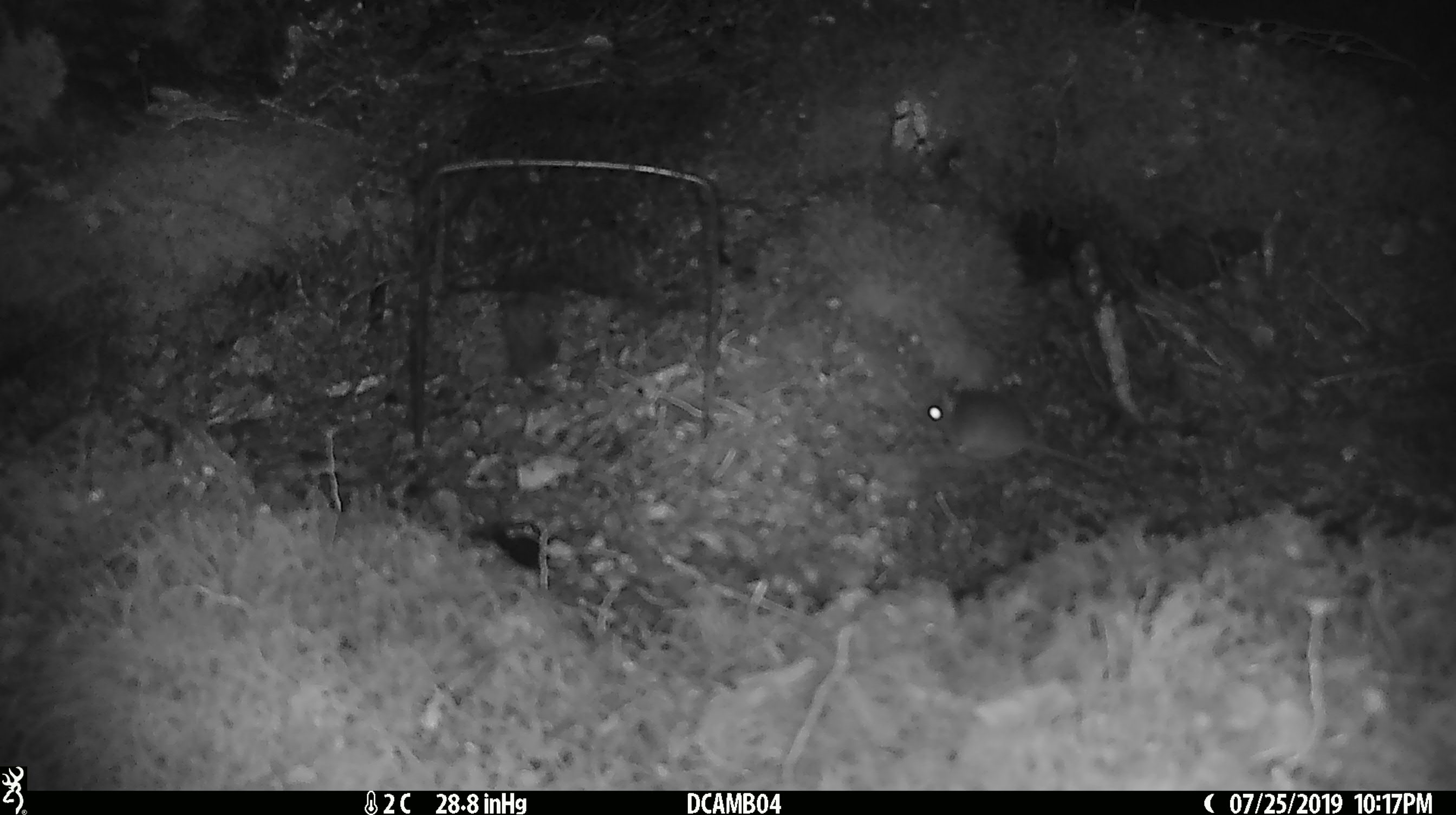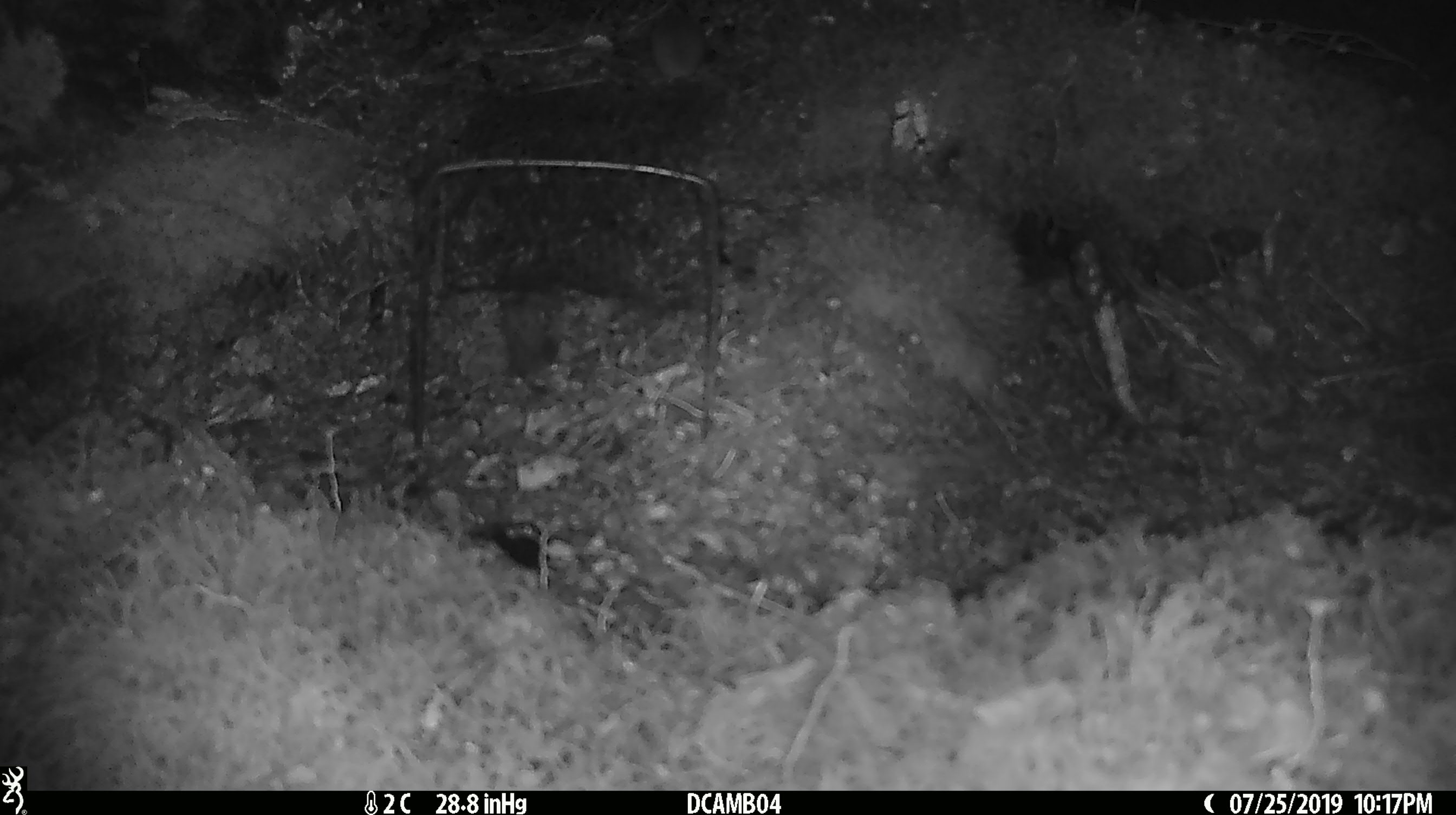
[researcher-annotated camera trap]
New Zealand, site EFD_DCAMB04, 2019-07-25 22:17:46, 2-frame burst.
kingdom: Animalia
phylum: Chordata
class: Mammalia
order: Rodentia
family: Muridae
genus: Mus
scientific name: Mus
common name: mouse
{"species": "mouse (Mus)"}